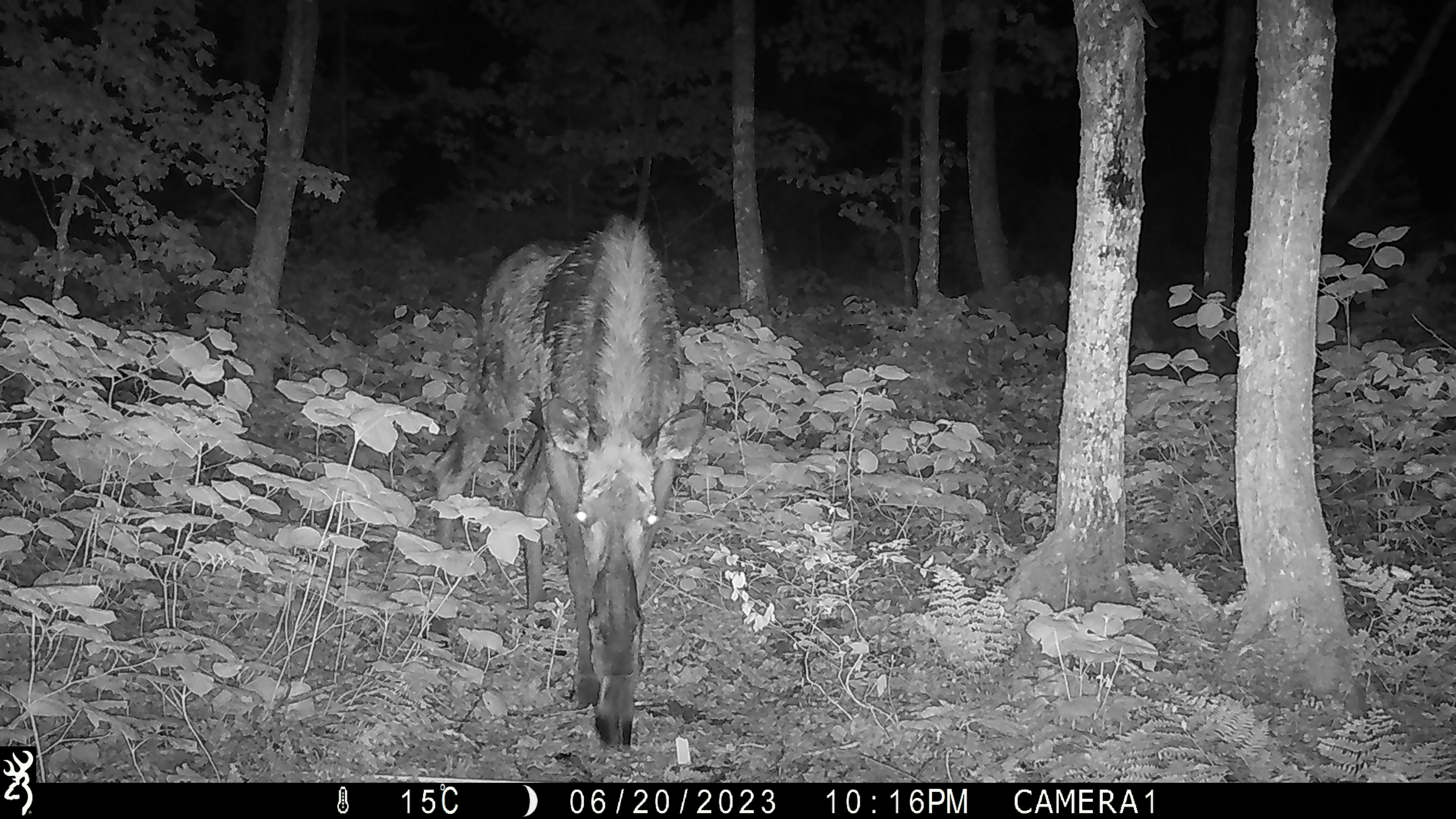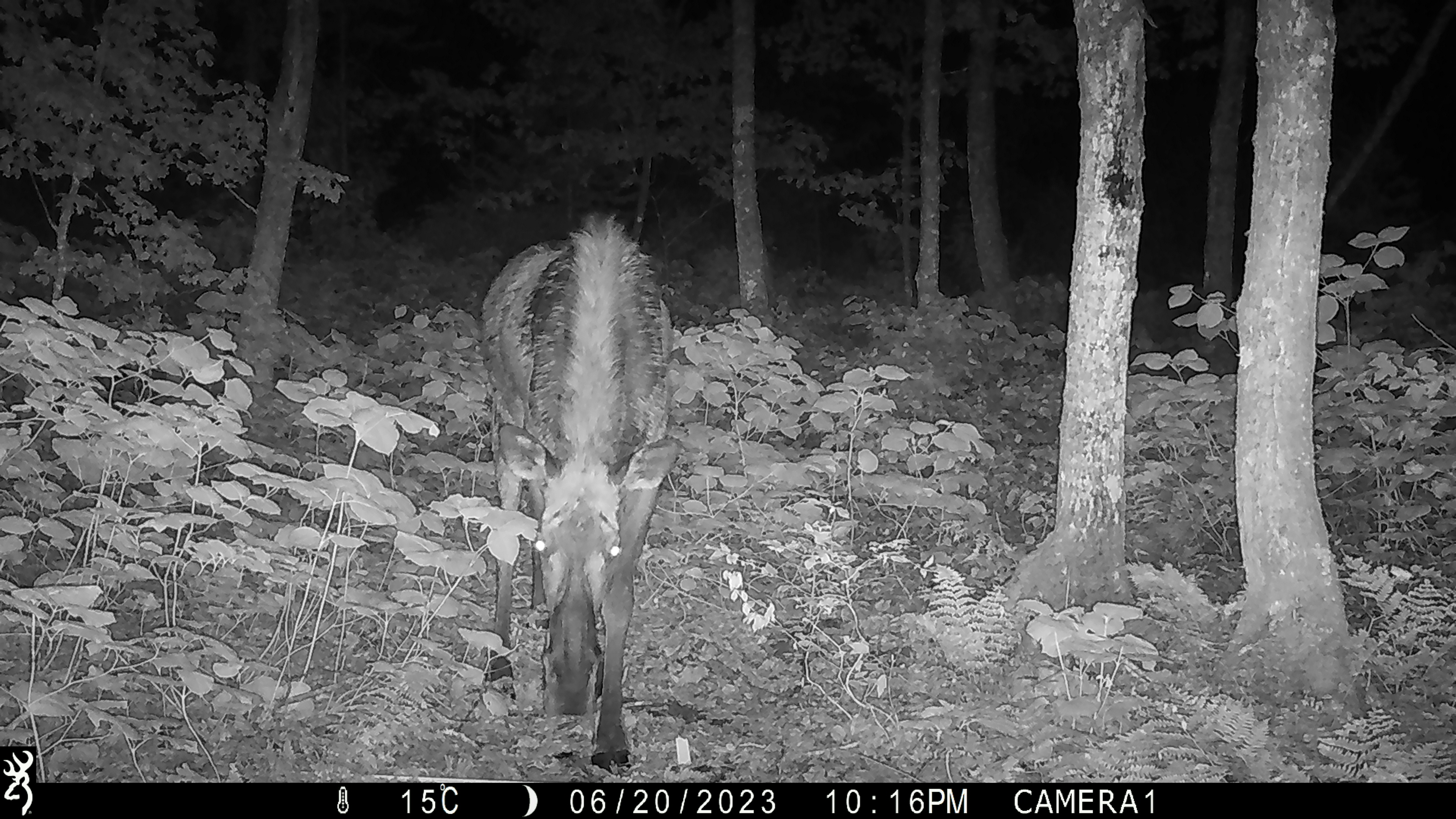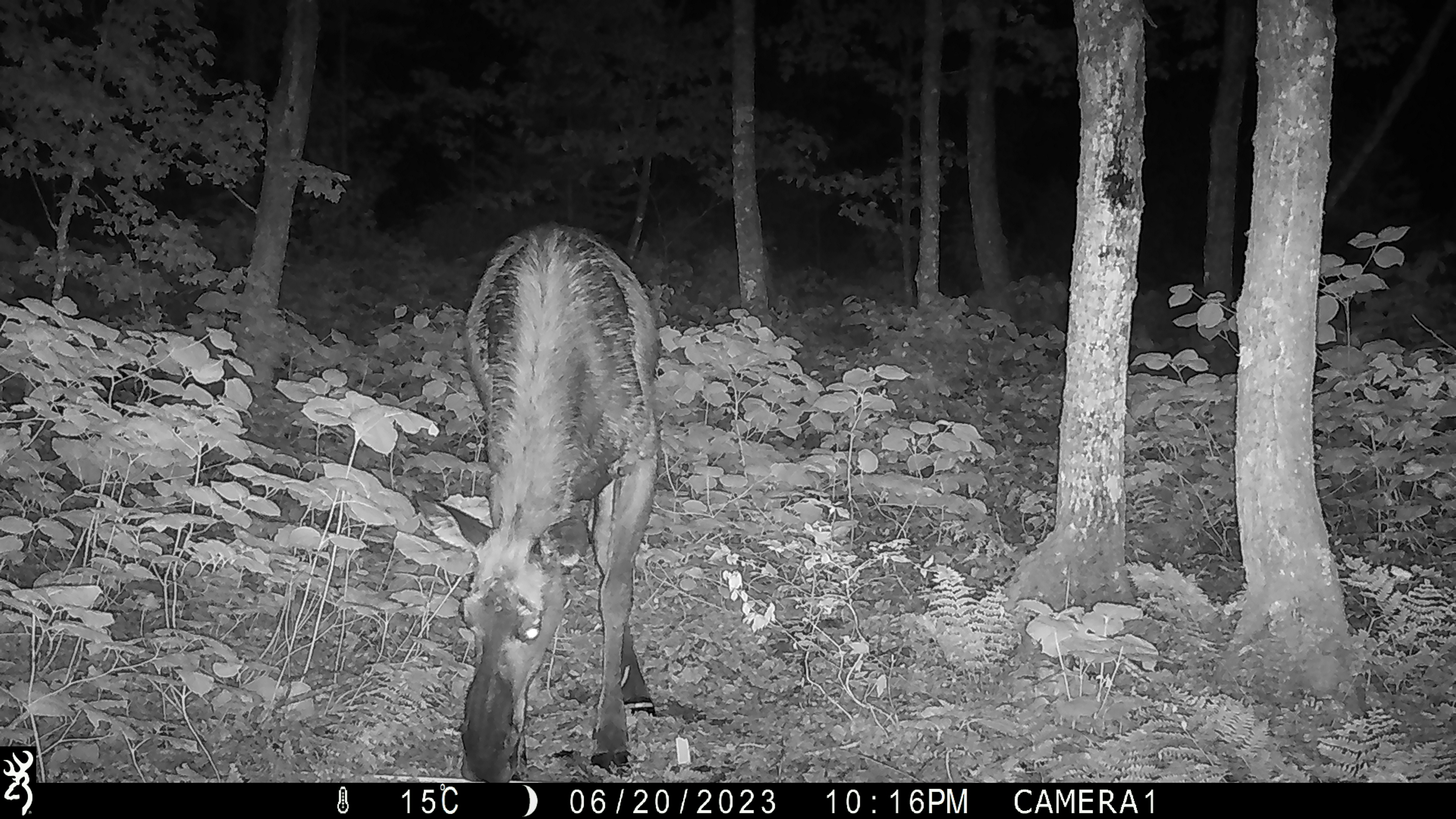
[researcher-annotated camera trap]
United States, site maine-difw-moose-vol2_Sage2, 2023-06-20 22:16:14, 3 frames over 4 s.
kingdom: Animalia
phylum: Chordata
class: Mammalia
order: Artiodactyla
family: Cervidae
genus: Alces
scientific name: Alces alces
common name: moose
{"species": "moose (Alces alces)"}